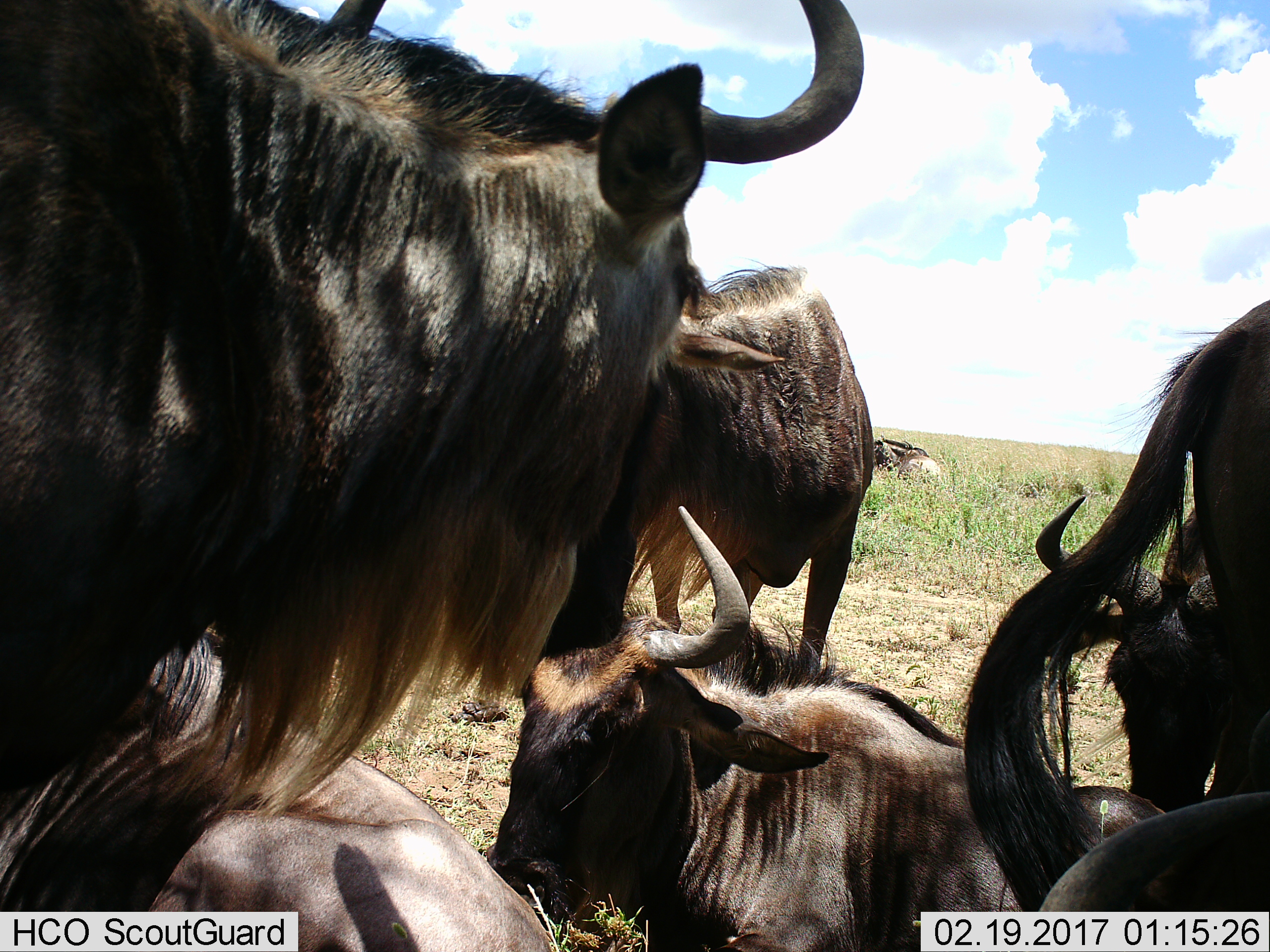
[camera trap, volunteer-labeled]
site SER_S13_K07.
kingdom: Animalia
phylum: Chordata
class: Mammalia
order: Artiodactyla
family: Bovidae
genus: Connochaetes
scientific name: Connochaetes taurinus taurinus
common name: blue wildebeest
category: wildebeestblue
Wildebeestblue (blue wildebeest) (Connochaetes taurinus taurinus), count 7. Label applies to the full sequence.